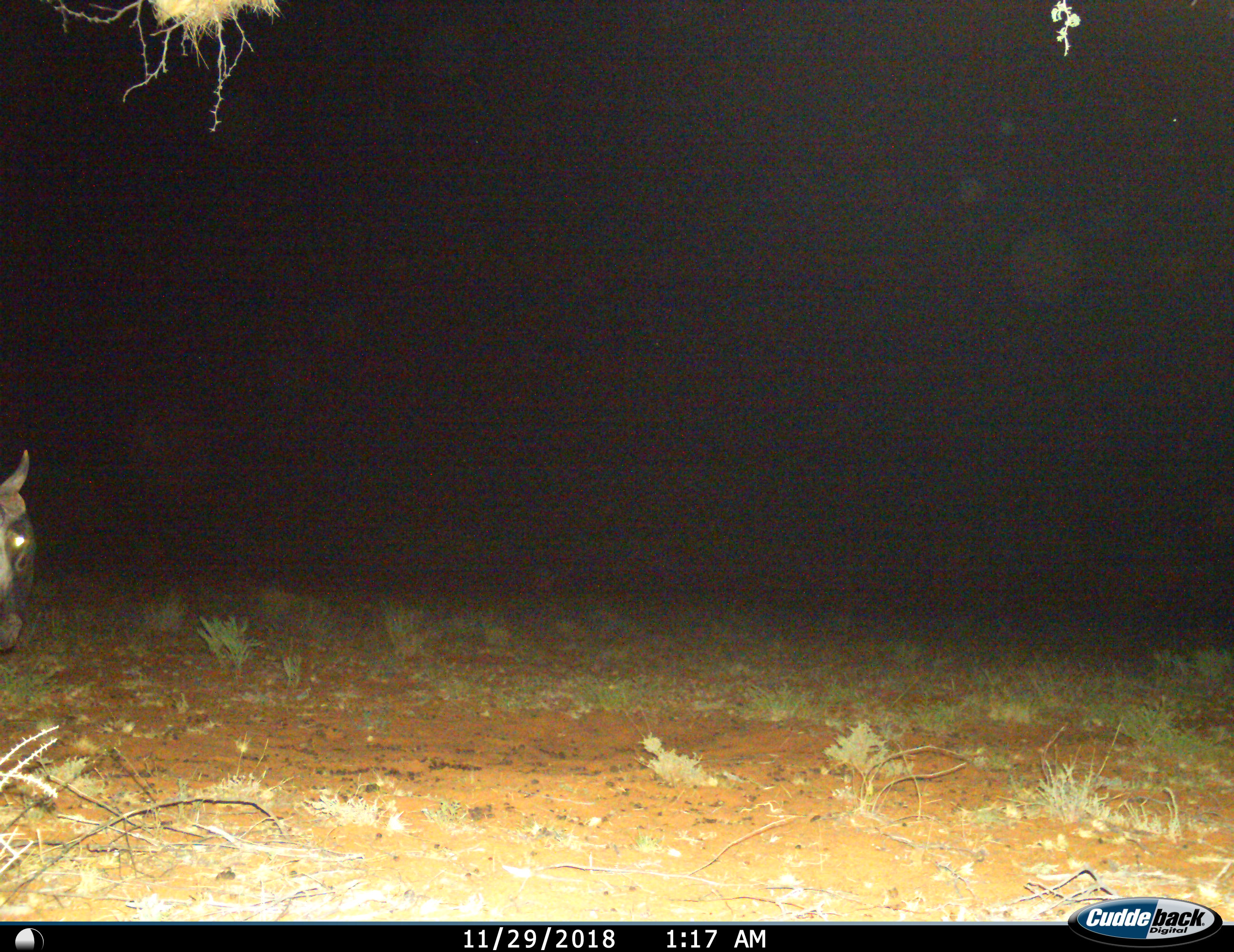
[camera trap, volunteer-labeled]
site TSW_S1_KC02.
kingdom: Animalia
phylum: Chordata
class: Mammalia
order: Artiodactyla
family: Bovidae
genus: Connochaetes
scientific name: Connochaetes taurinus taurinus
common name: blue wildebeest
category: wildebeestblue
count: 1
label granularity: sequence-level